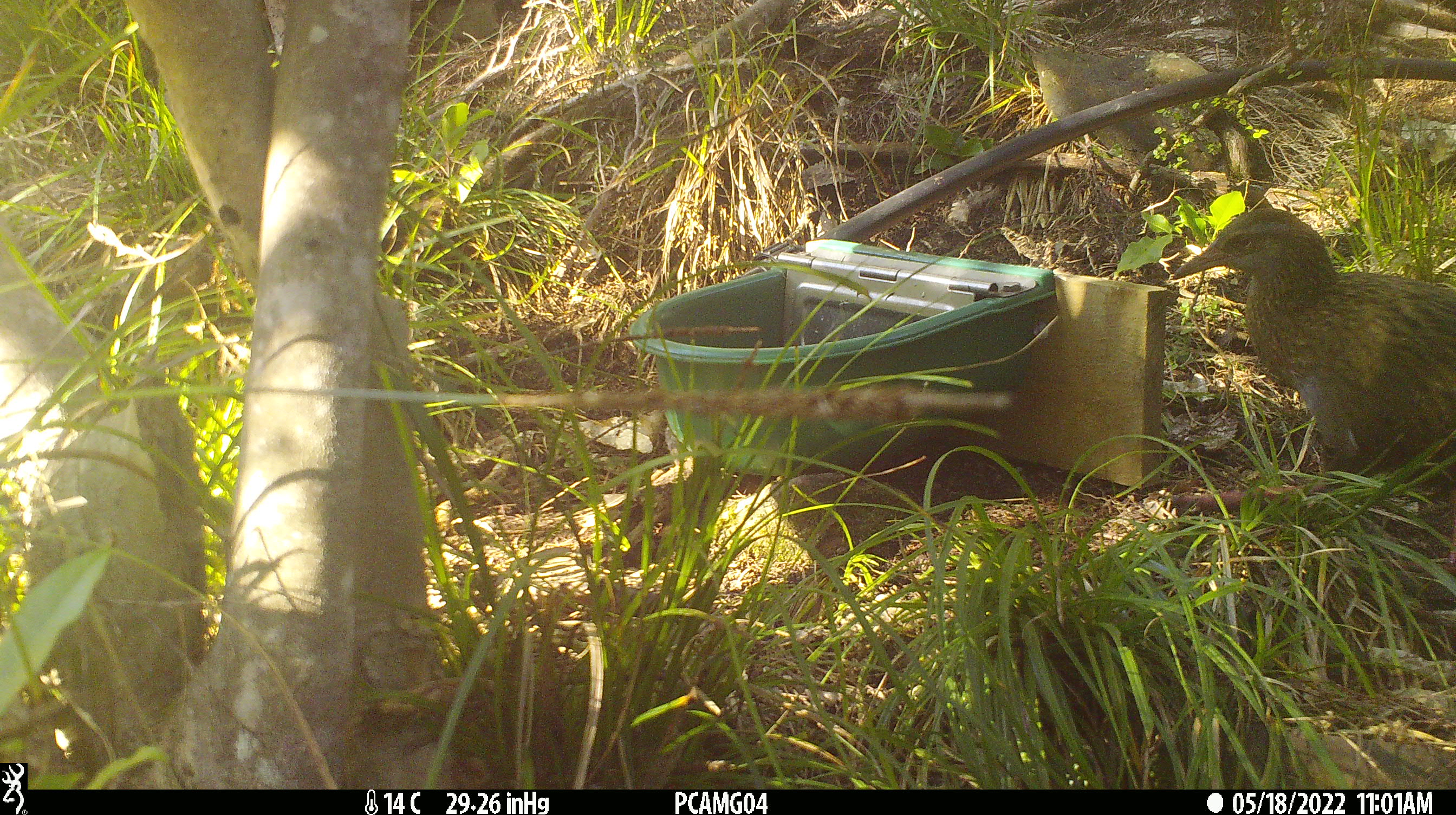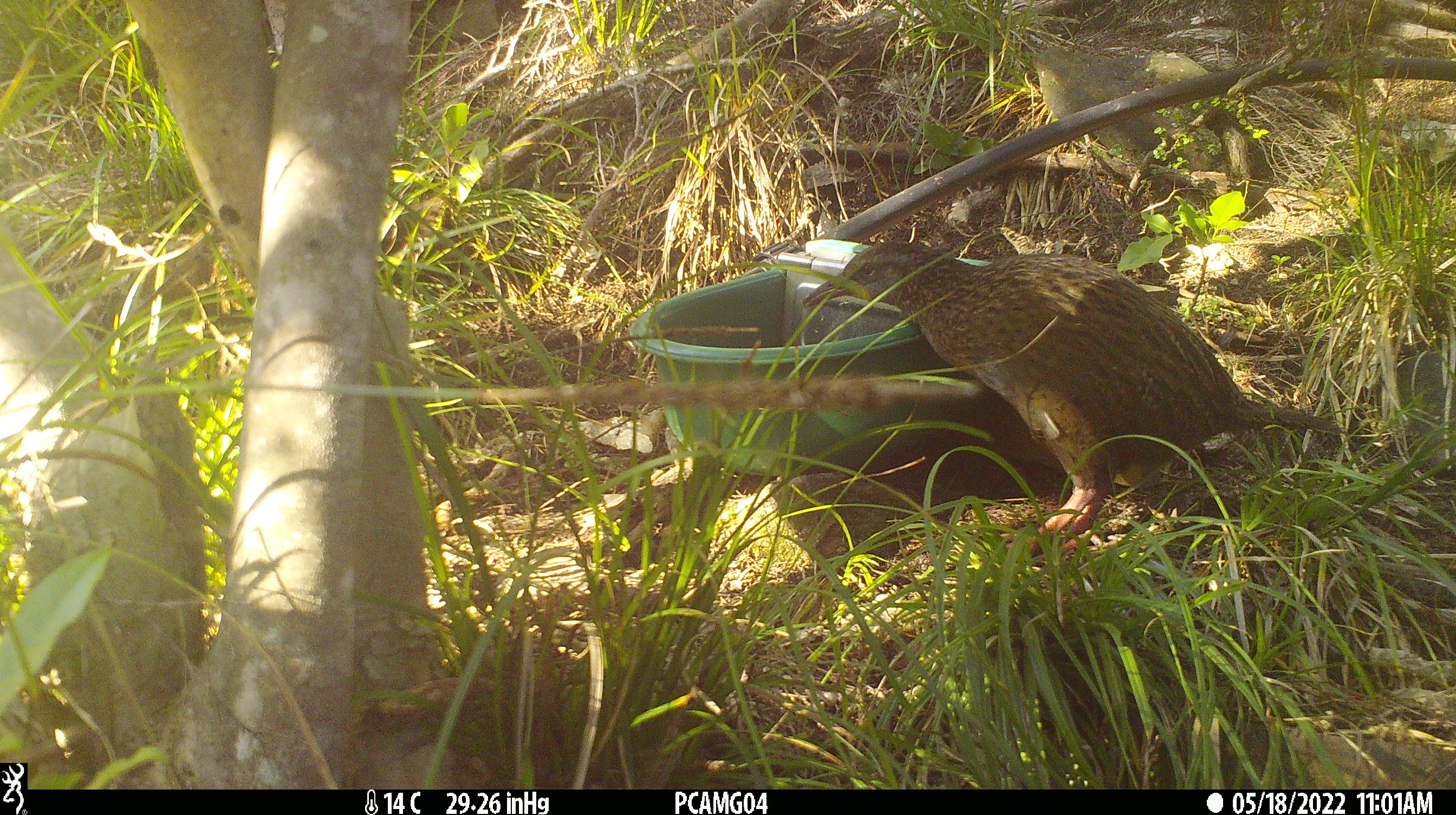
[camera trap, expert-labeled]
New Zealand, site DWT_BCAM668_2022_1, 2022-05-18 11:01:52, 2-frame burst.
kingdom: Animalia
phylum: Chordata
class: Aves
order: Gruiformes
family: Rallidae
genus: Gallirallus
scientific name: Gallirallus australis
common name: weka